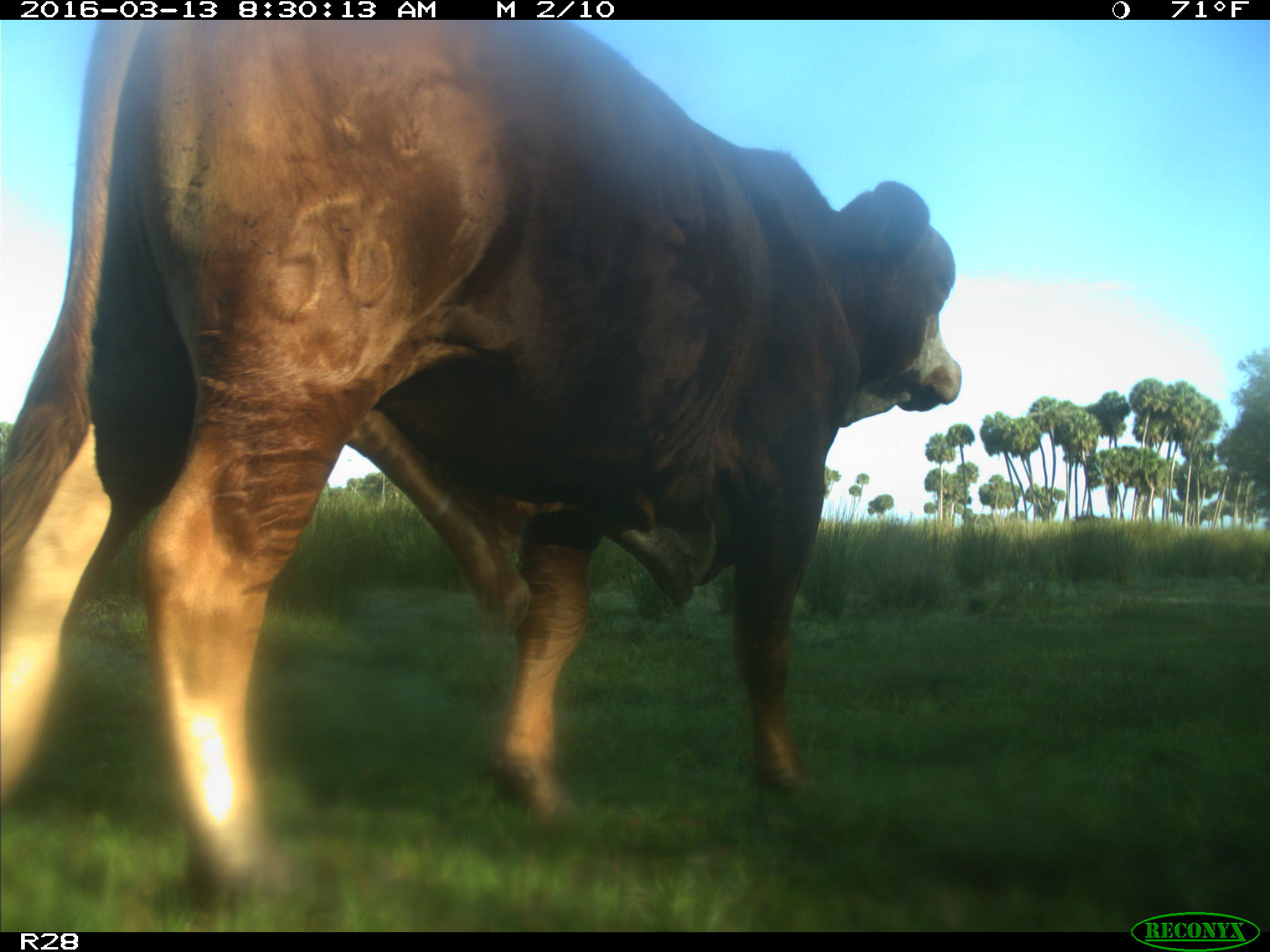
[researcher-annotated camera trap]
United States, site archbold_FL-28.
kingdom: Animalia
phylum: Chordata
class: Mammalia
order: Artiodactyla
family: Bovidae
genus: Bos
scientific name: Bos taurus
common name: domestic cow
Bos taurus (domestic cow).